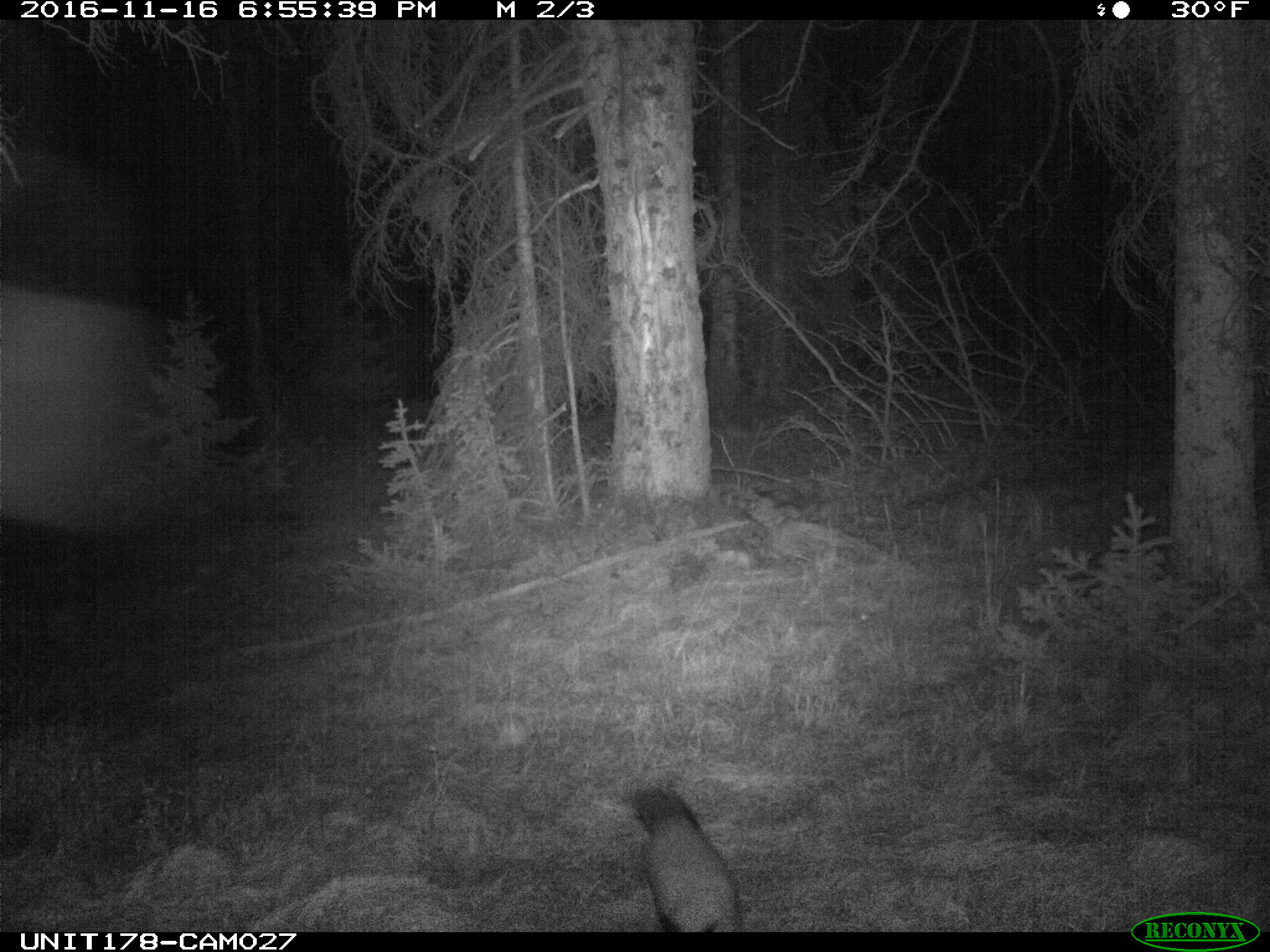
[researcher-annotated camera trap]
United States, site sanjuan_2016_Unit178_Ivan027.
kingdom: Animalia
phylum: Chordata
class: Mammalia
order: Carnivora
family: Canidae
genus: Vulpes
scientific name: Vulpes vulpes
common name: red fox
Vulpes vulpes (red fox).